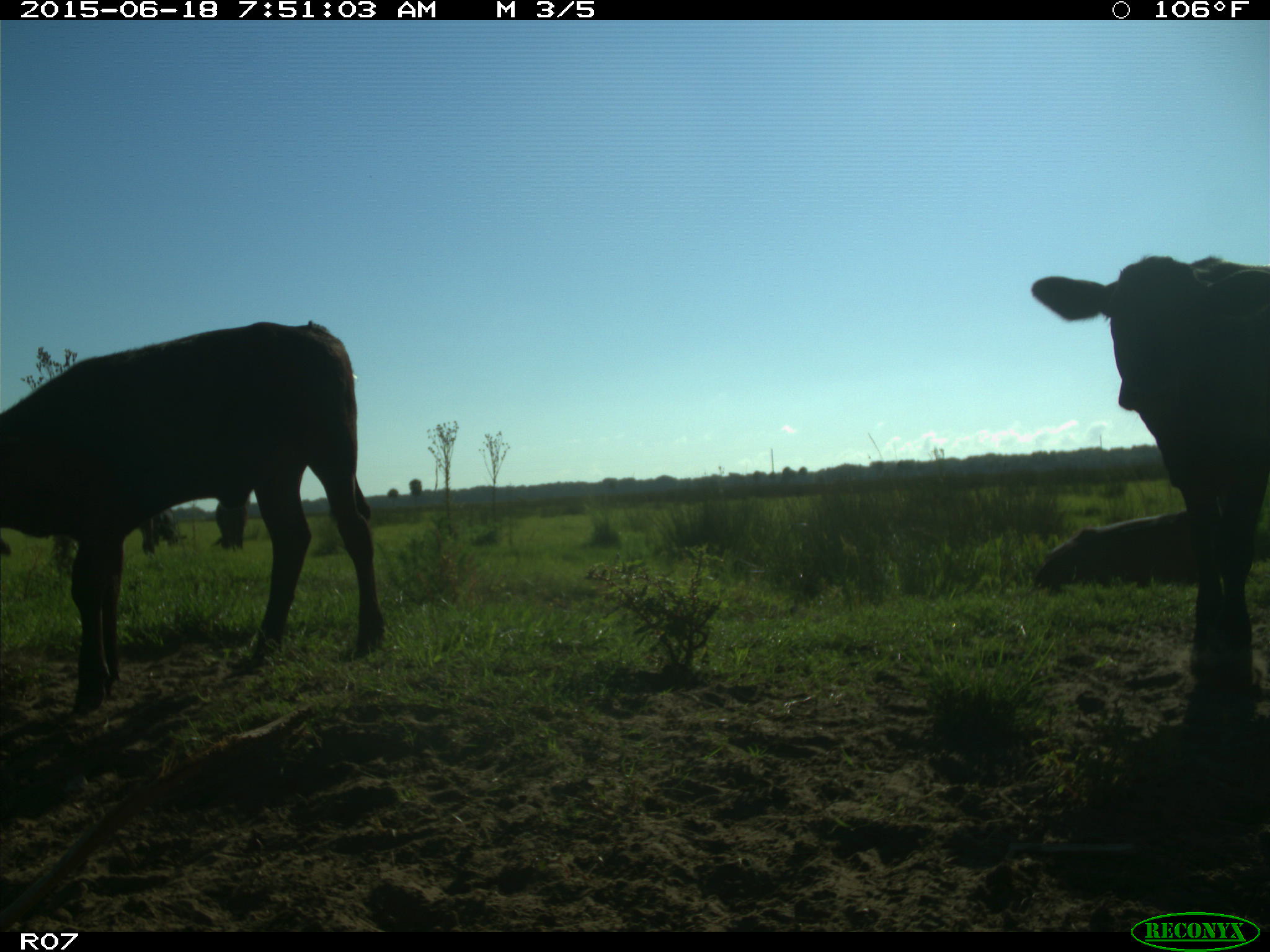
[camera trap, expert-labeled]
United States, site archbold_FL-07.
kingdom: Animalia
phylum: Chordata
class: Mammalia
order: Artiodactyla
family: Bovidae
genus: Bos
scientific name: Bos taurus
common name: domestic cow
Bos taurus (domestic cow).